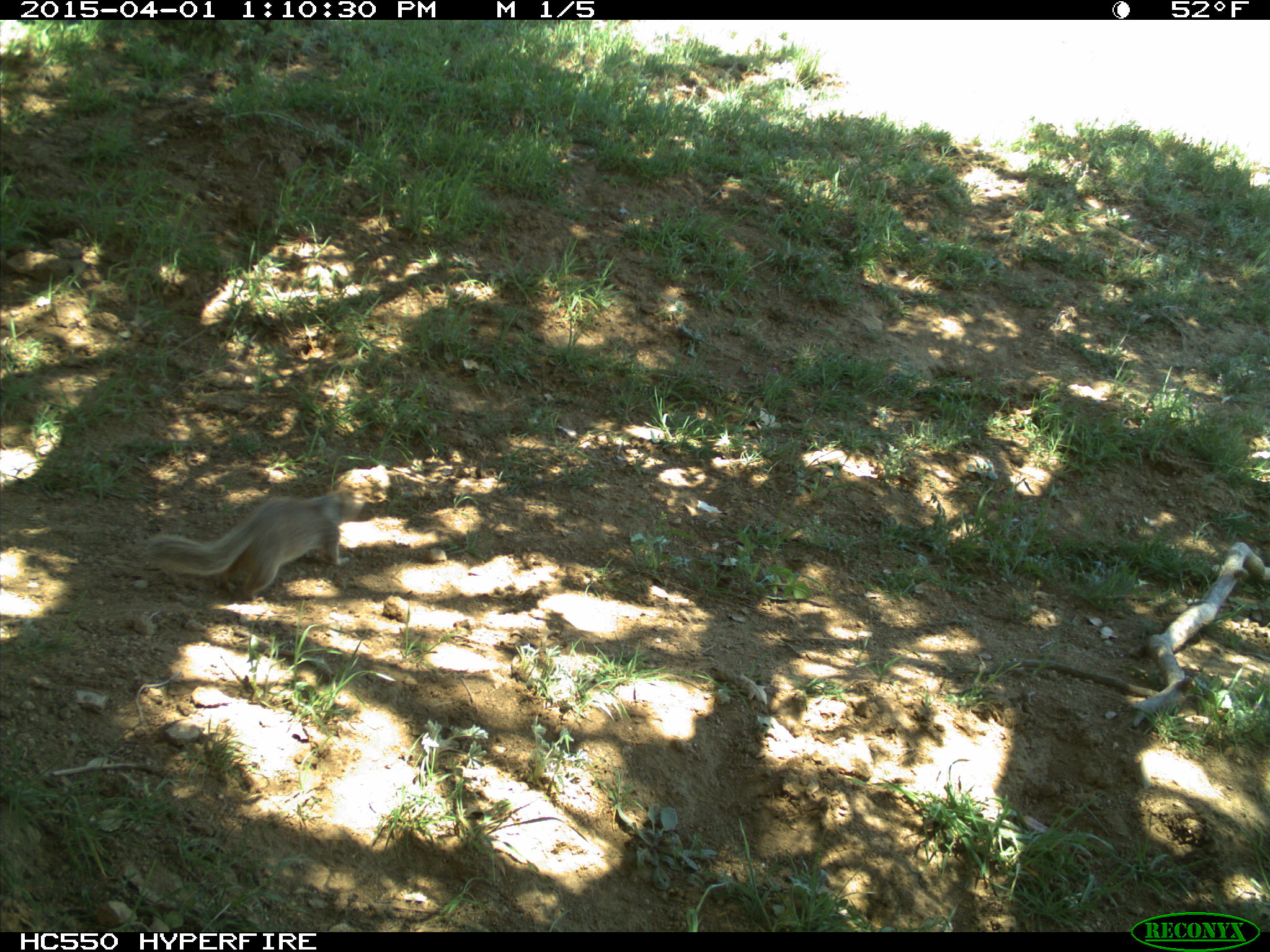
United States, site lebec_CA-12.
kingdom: Animalia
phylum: Chordata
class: Mammalia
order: Rodentia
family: Sciuridae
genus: Otospermophilus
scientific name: Otospermophilus beecheyi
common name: california ground squirrel